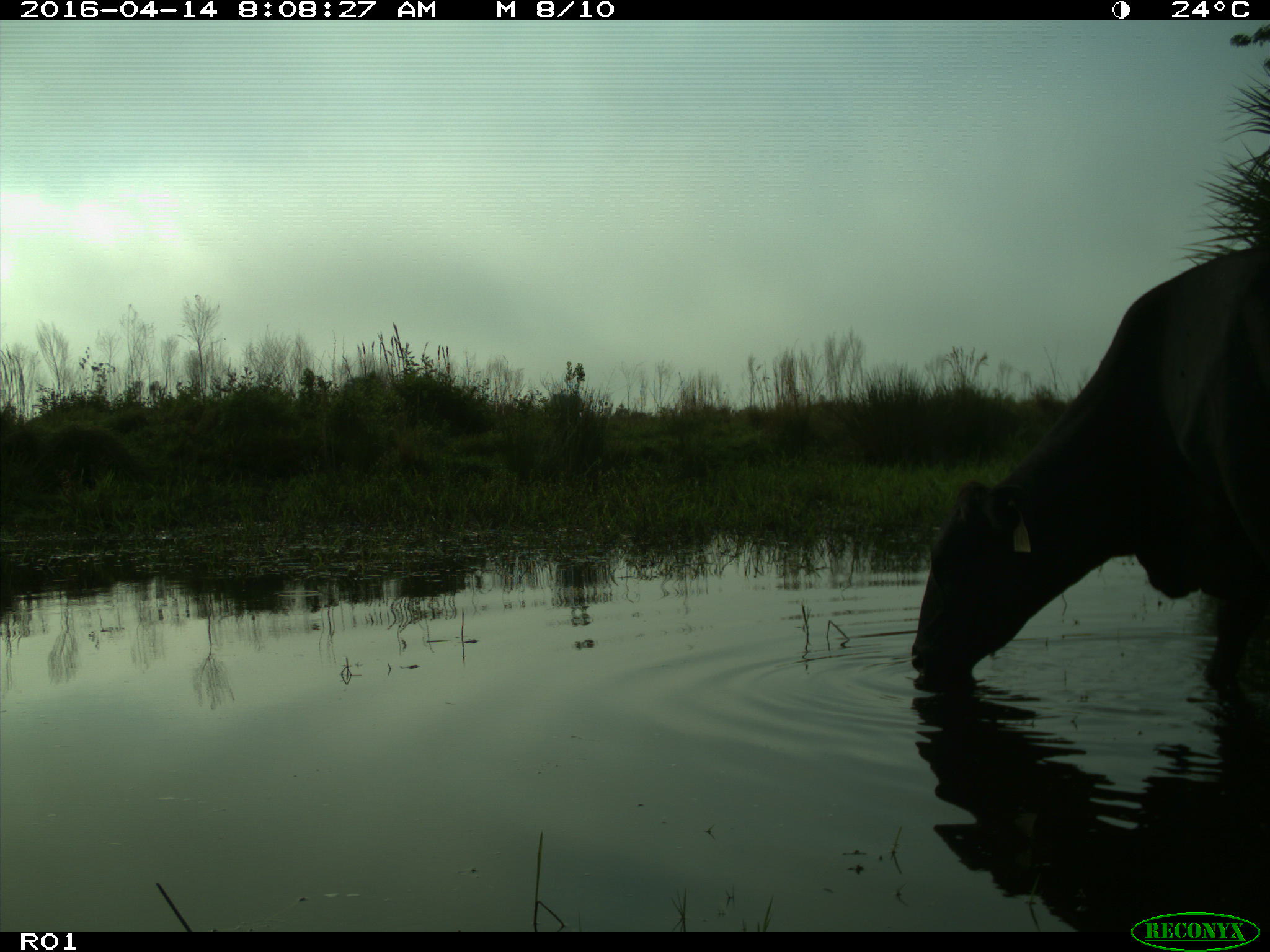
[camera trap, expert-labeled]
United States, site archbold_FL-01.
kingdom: Animalia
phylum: Chordata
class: Mammalia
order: Artiodactyla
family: Bovidae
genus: Bos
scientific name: Bos taurus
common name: domestic cow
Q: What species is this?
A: Bos taurus (domestic cow).